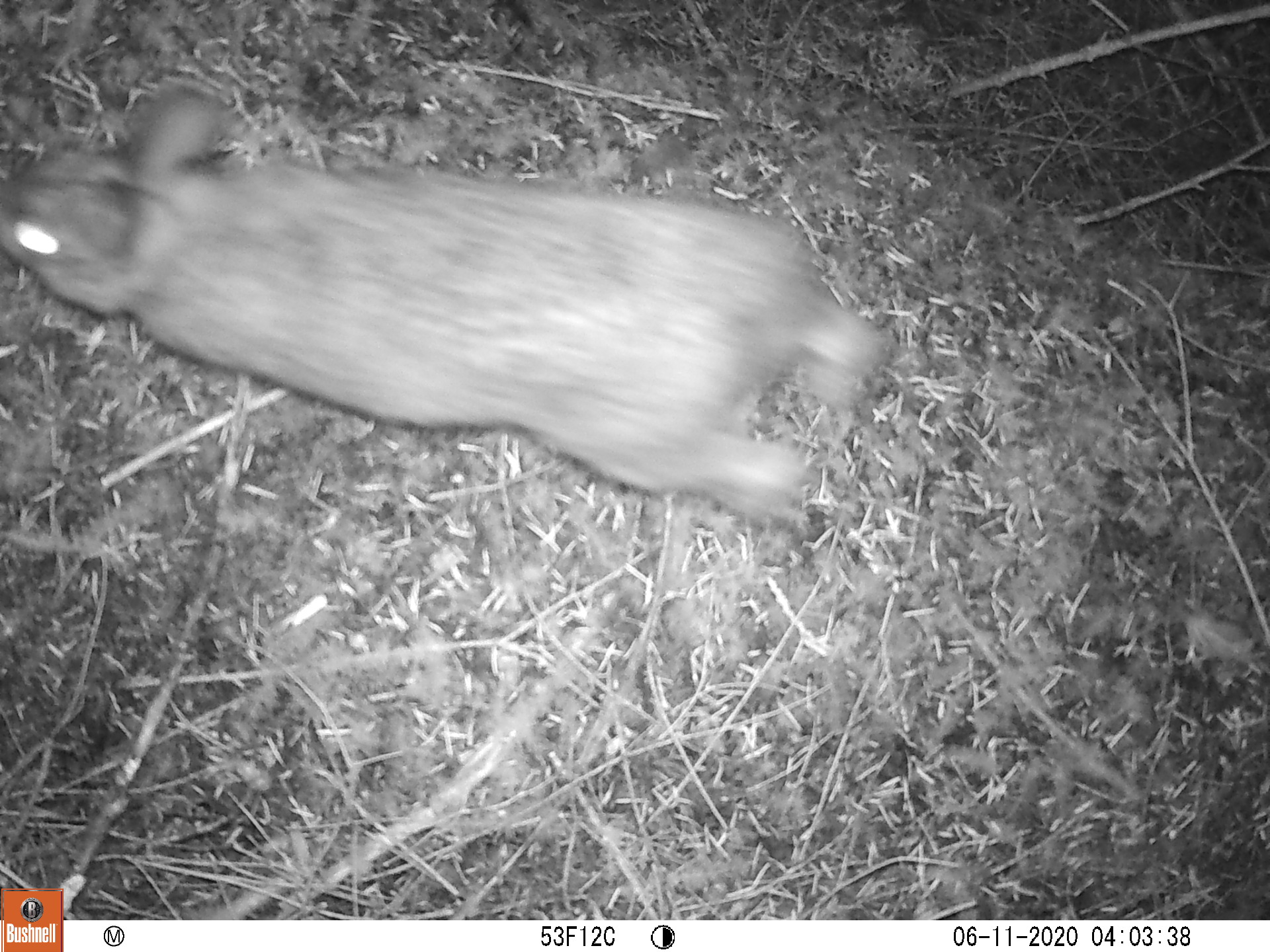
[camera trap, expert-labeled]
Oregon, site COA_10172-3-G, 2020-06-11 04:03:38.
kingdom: Animalia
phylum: Chordata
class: Mammalia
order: Lagomorpha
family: Leporidae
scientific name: Leporidae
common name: hares and rabbits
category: leporidae family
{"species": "leporidae family (hares and rabbits) (Leporidae)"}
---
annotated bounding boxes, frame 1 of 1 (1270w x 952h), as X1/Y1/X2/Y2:
leporidae family: 0/92/924/551